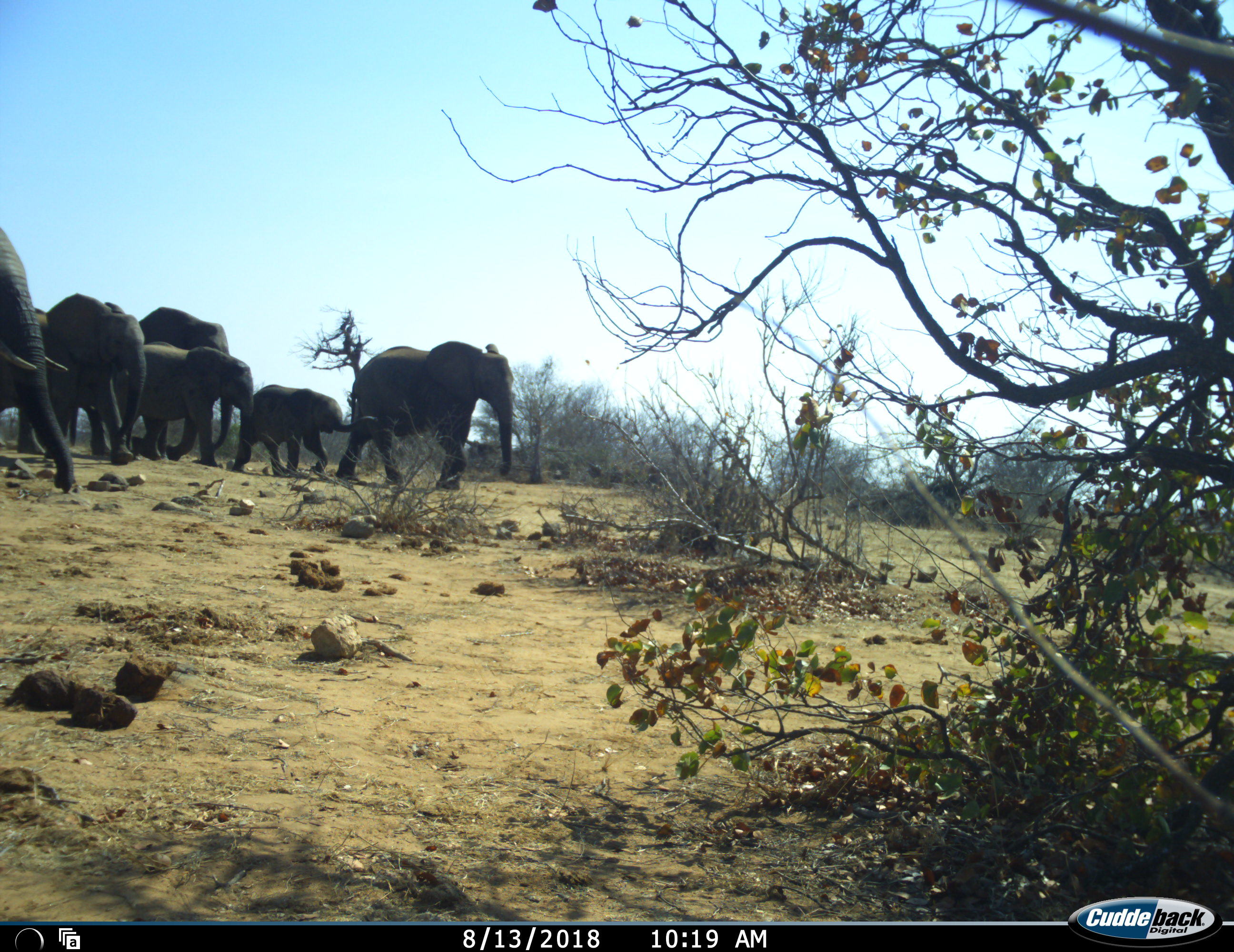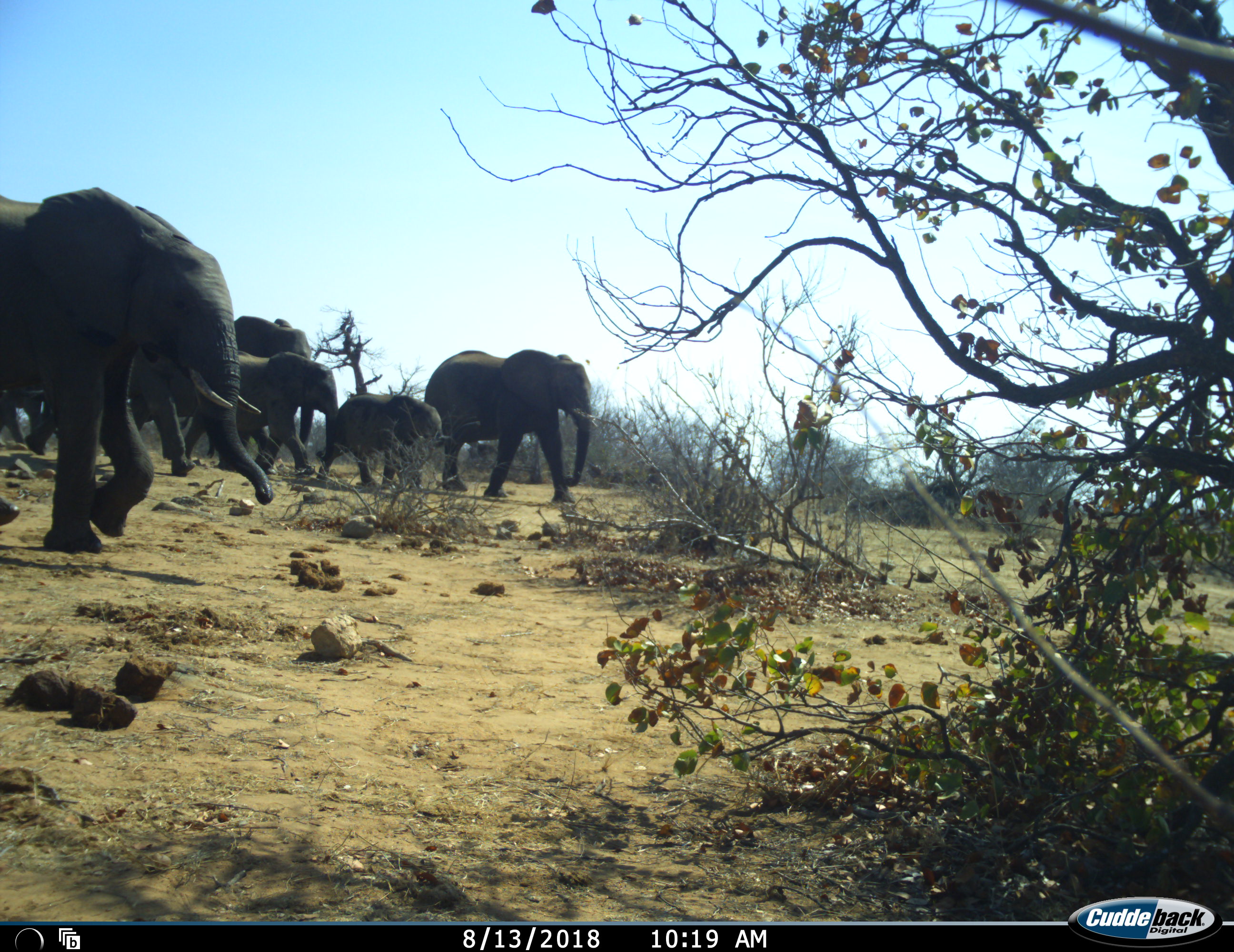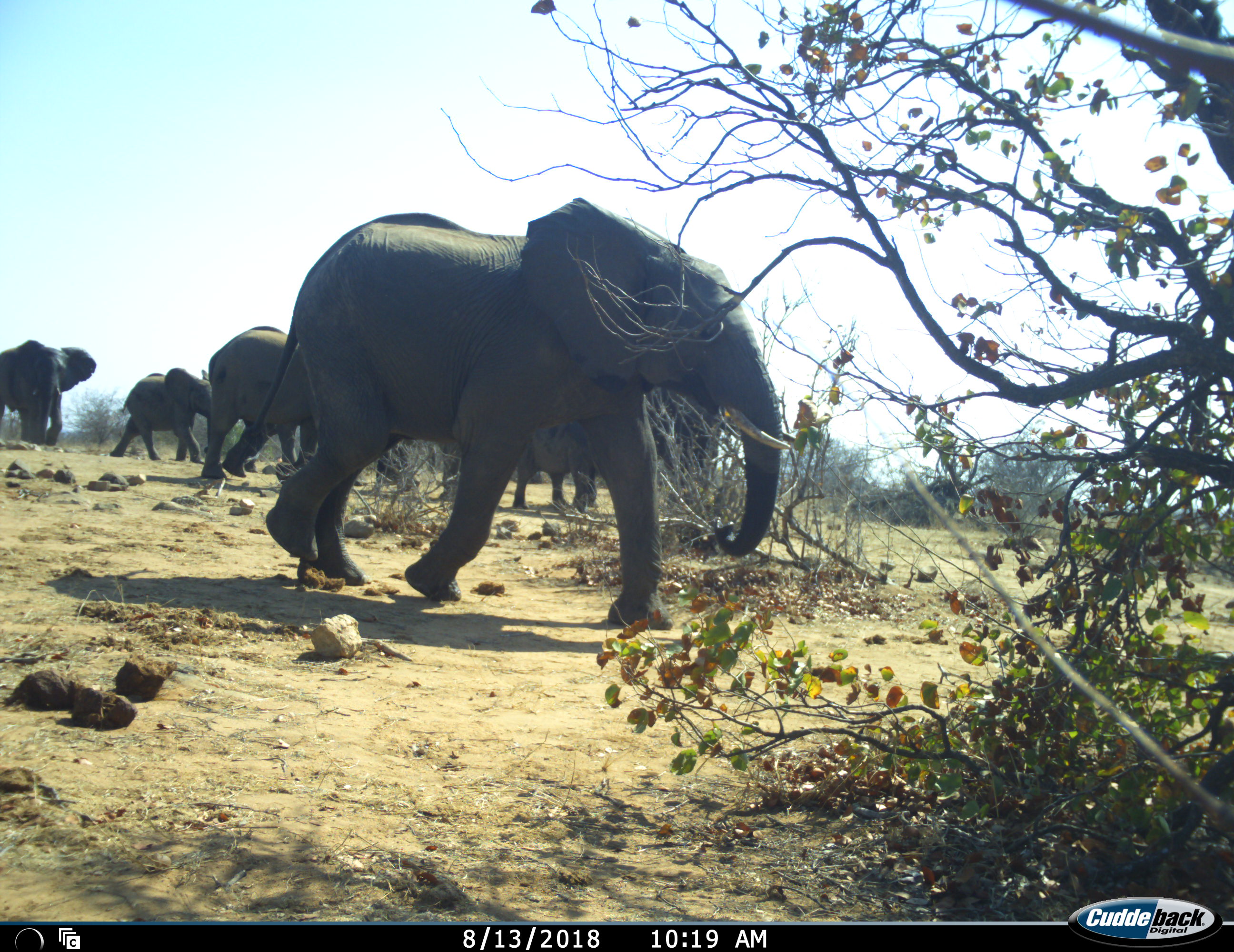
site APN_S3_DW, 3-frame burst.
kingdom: Animalia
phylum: Chordata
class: Mammalia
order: Proboscidea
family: Elephantidae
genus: Loxodonta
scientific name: Loxodonta africana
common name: african bush elephant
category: elephant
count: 7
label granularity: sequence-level